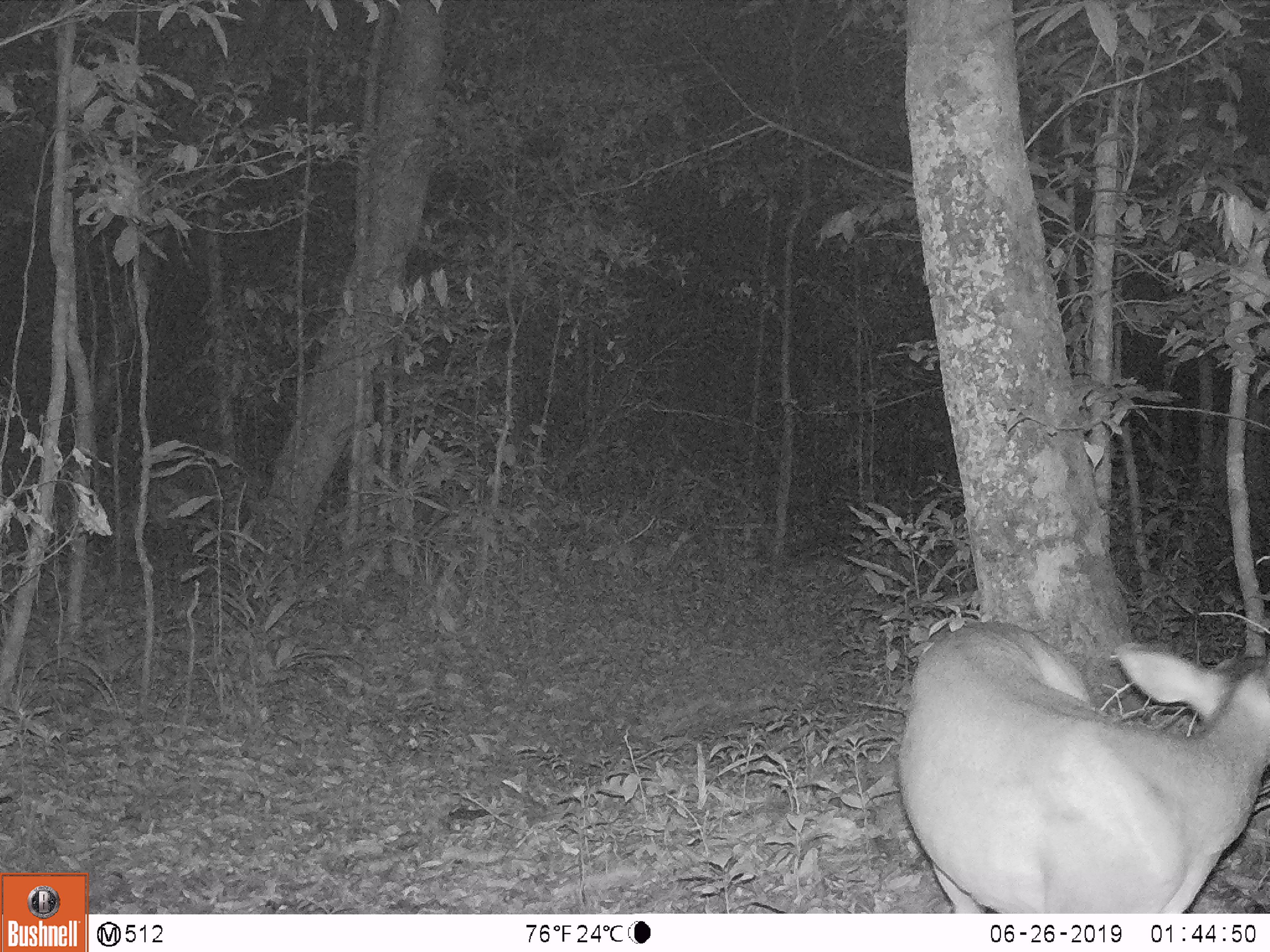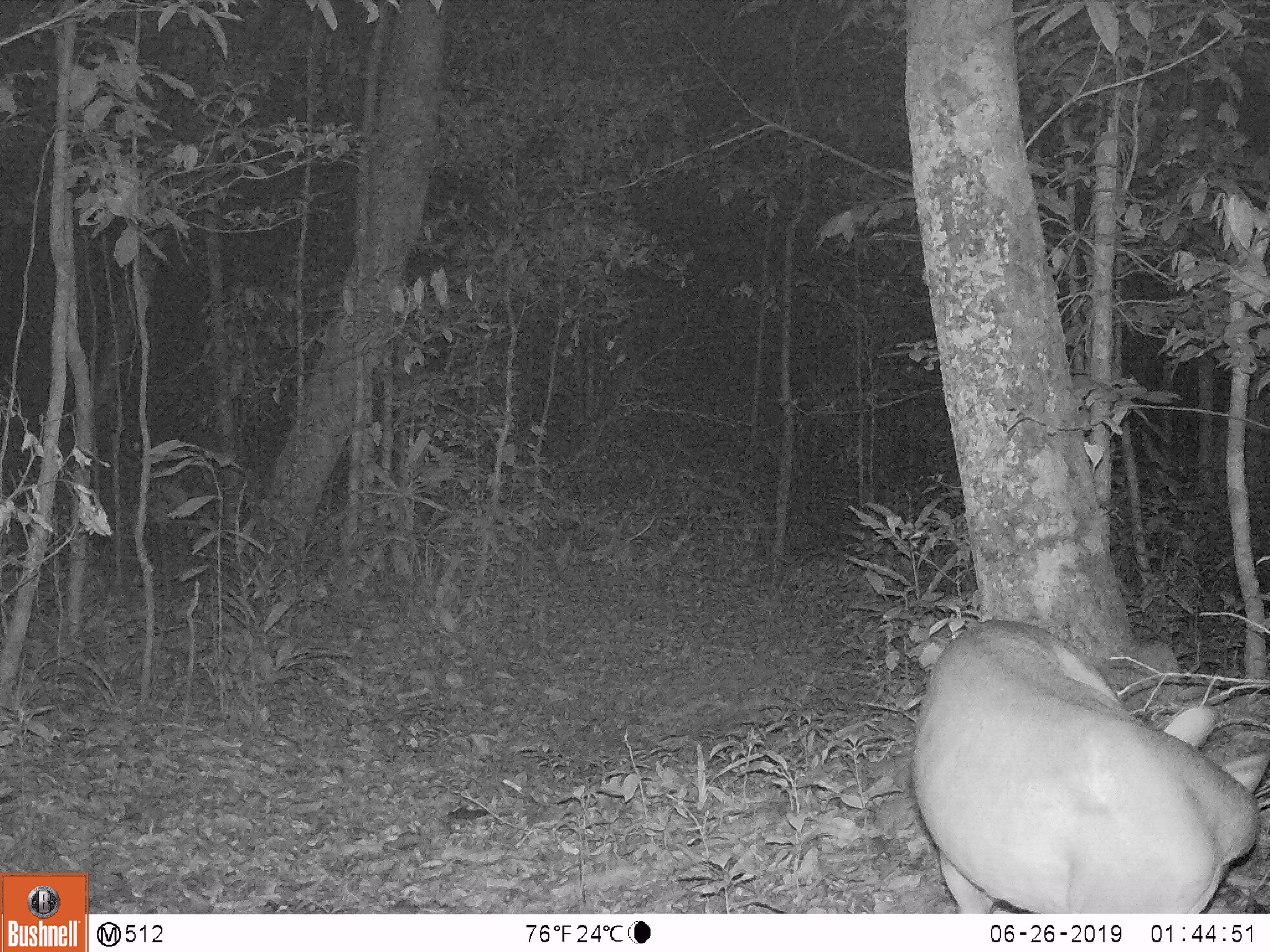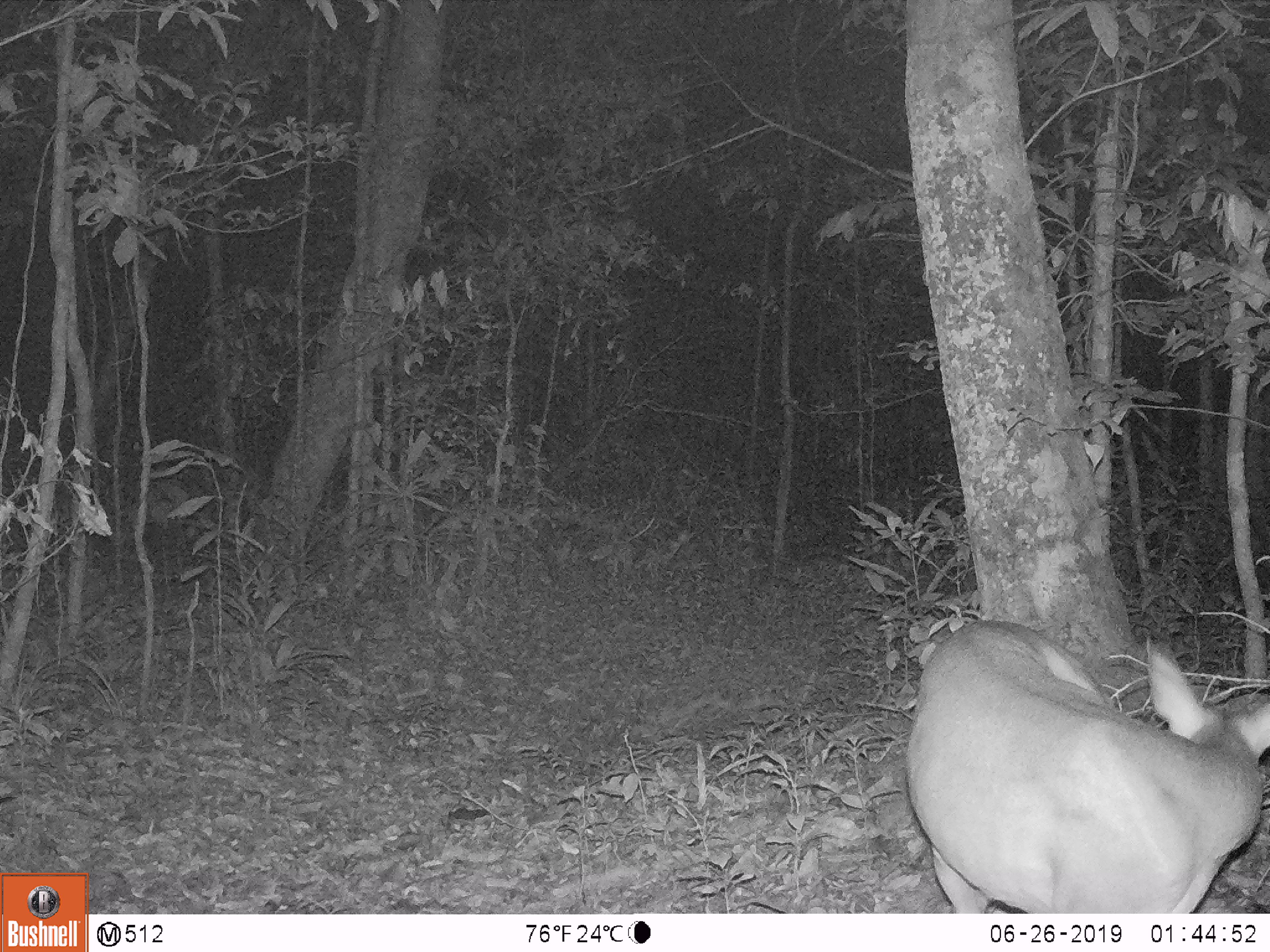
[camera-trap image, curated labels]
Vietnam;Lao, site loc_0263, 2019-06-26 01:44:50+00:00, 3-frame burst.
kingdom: Animalia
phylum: Chordata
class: Mammalia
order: Artiodactyla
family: Cervidae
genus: Muntiacus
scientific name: Muntiacus vuquangensis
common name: large-antlered muntjac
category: large antlered muntjac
Large antlered muntjac (large-antlered muntjac) (Muntiacus vuquangensis). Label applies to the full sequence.